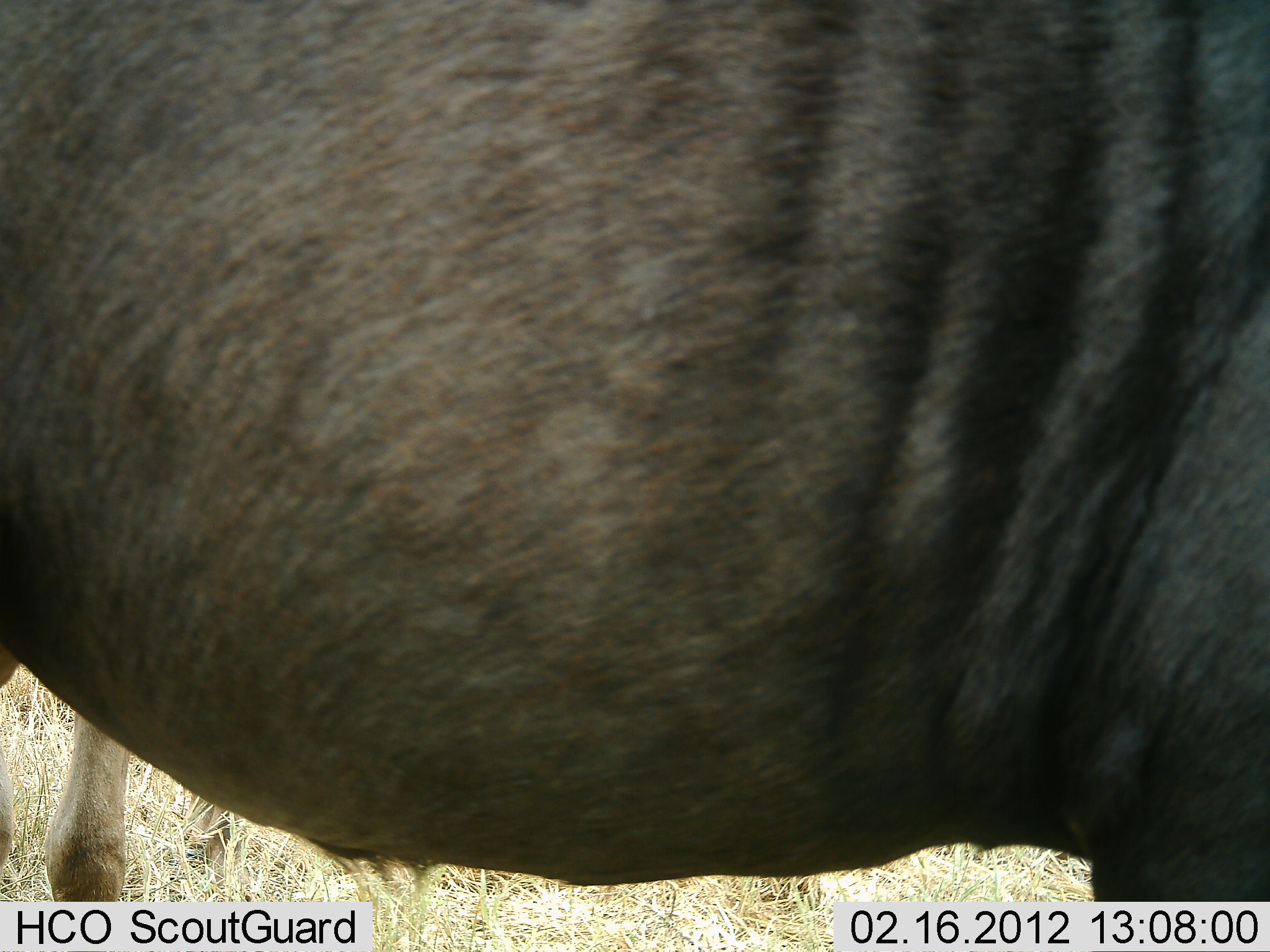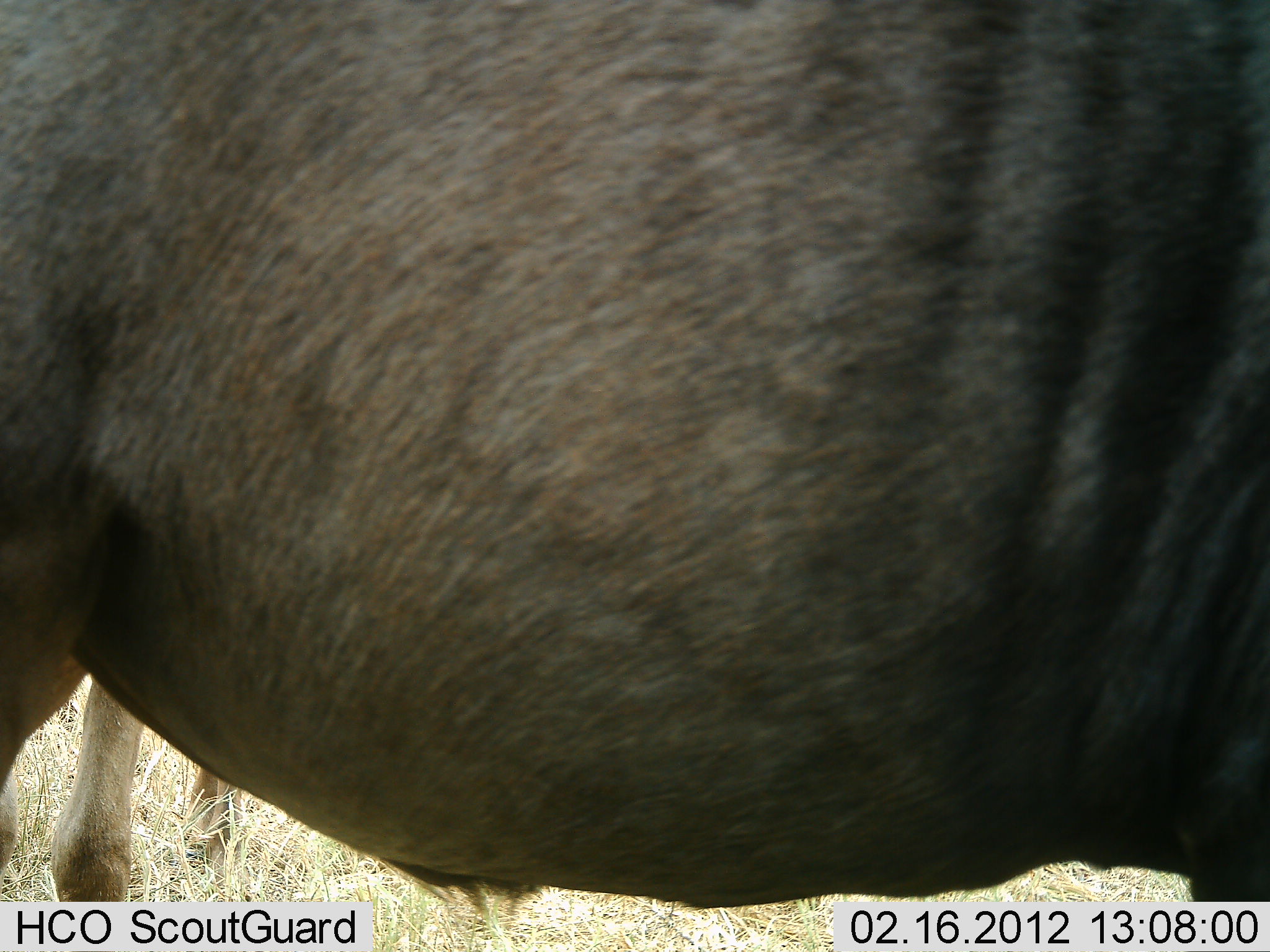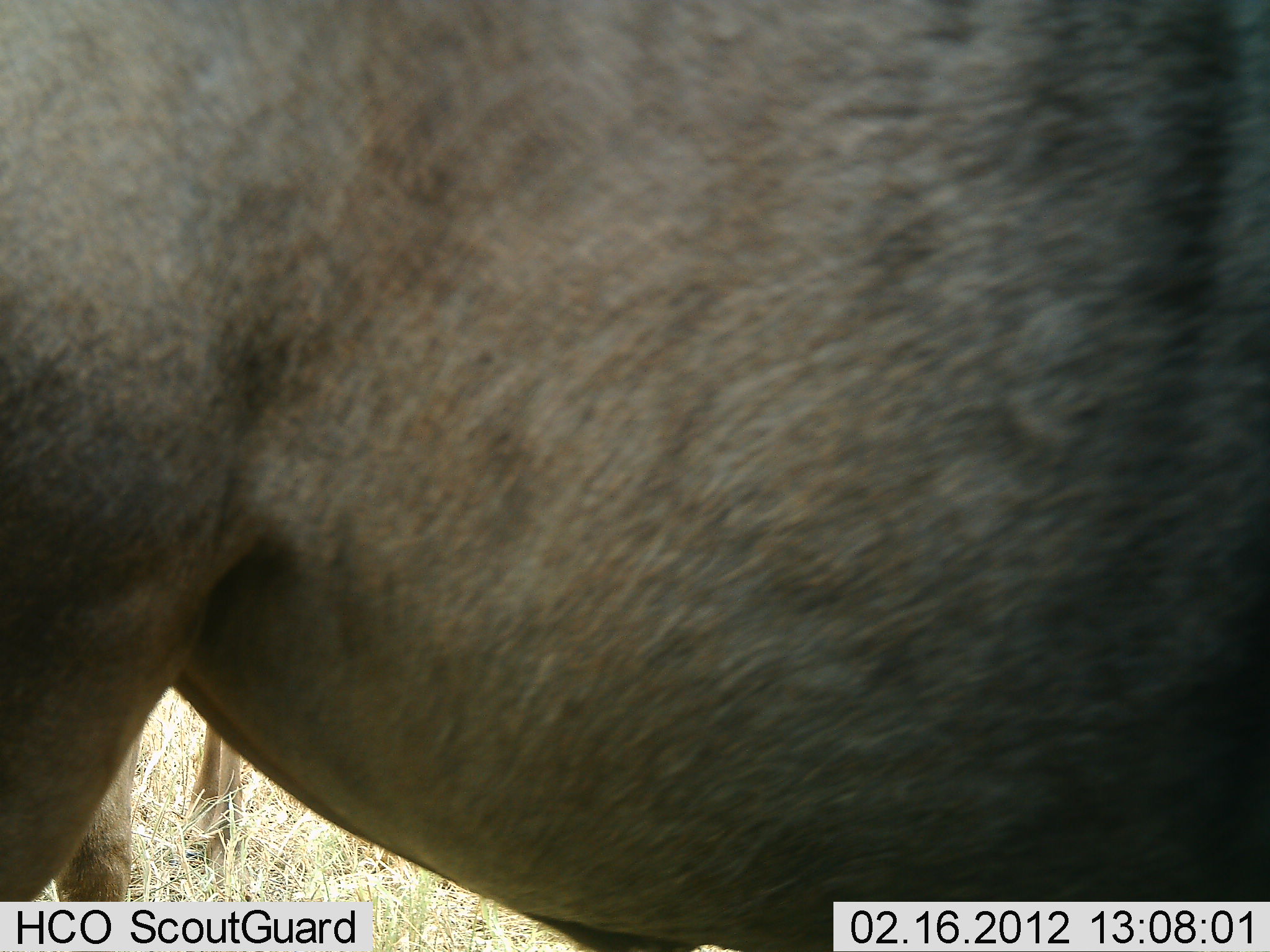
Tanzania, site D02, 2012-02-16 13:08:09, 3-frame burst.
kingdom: Animalia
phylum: Chordata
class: Mammalia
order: Artiodactyla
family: Bovidae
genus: Connochaetes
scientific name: Connochaetes taurinus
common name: blue wildebeest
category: wildebeest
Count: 1.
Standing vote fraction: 81%.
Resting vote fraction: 0%.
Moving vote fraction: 19%.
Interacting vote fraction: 0%.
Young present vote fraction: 0%.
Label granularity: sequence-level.